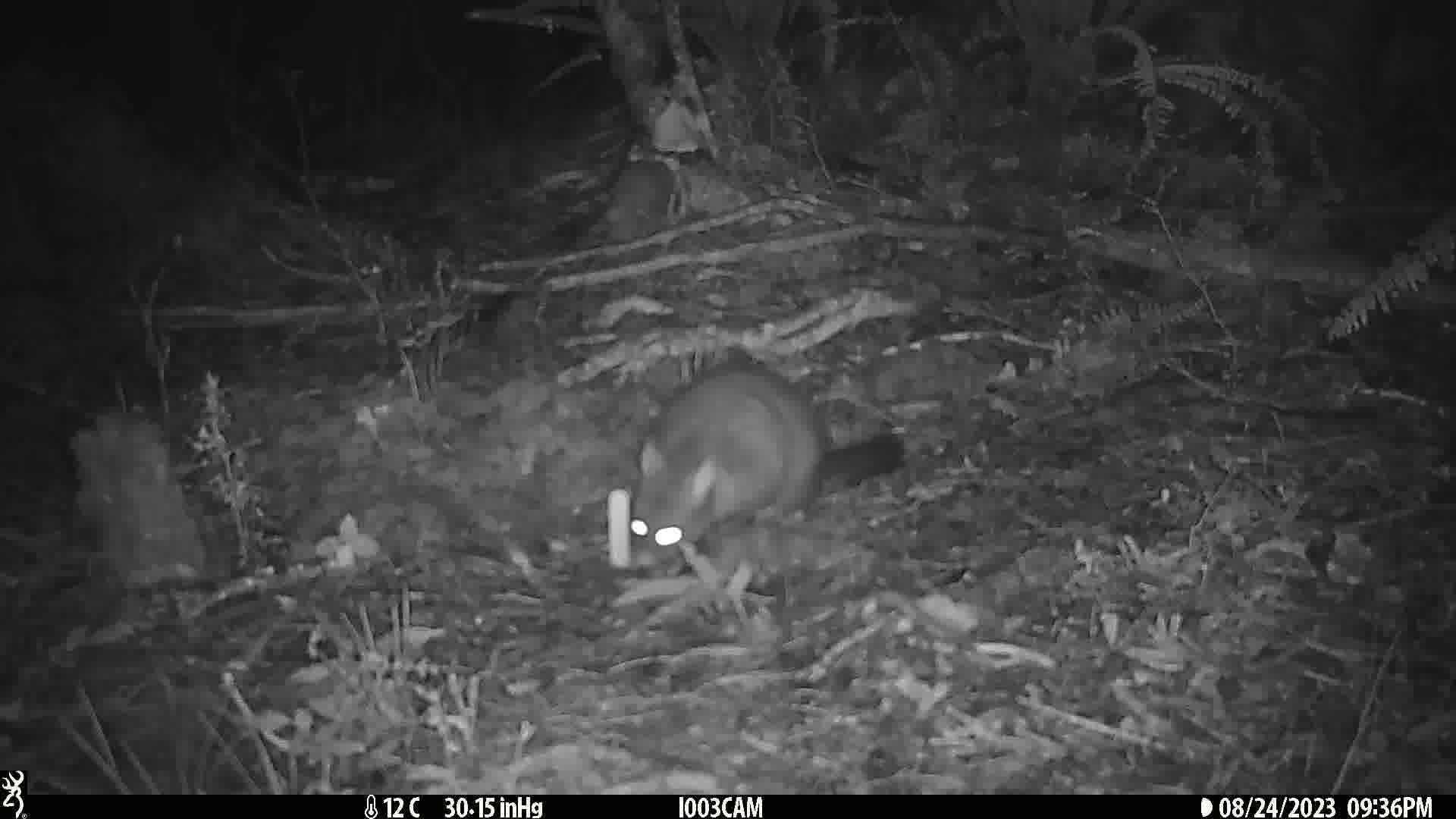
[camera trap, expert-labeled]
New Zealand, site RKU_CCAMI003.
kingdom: Animalia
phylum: Chordata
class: Mammalia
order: Diprotodontia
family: Phalangeridae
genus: Trichosurus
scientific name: Trichosurus vulpecula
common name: common brushtail possum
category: possum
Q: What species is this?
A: Possum (common brushtail possum) (Trichosurus vulpecula).